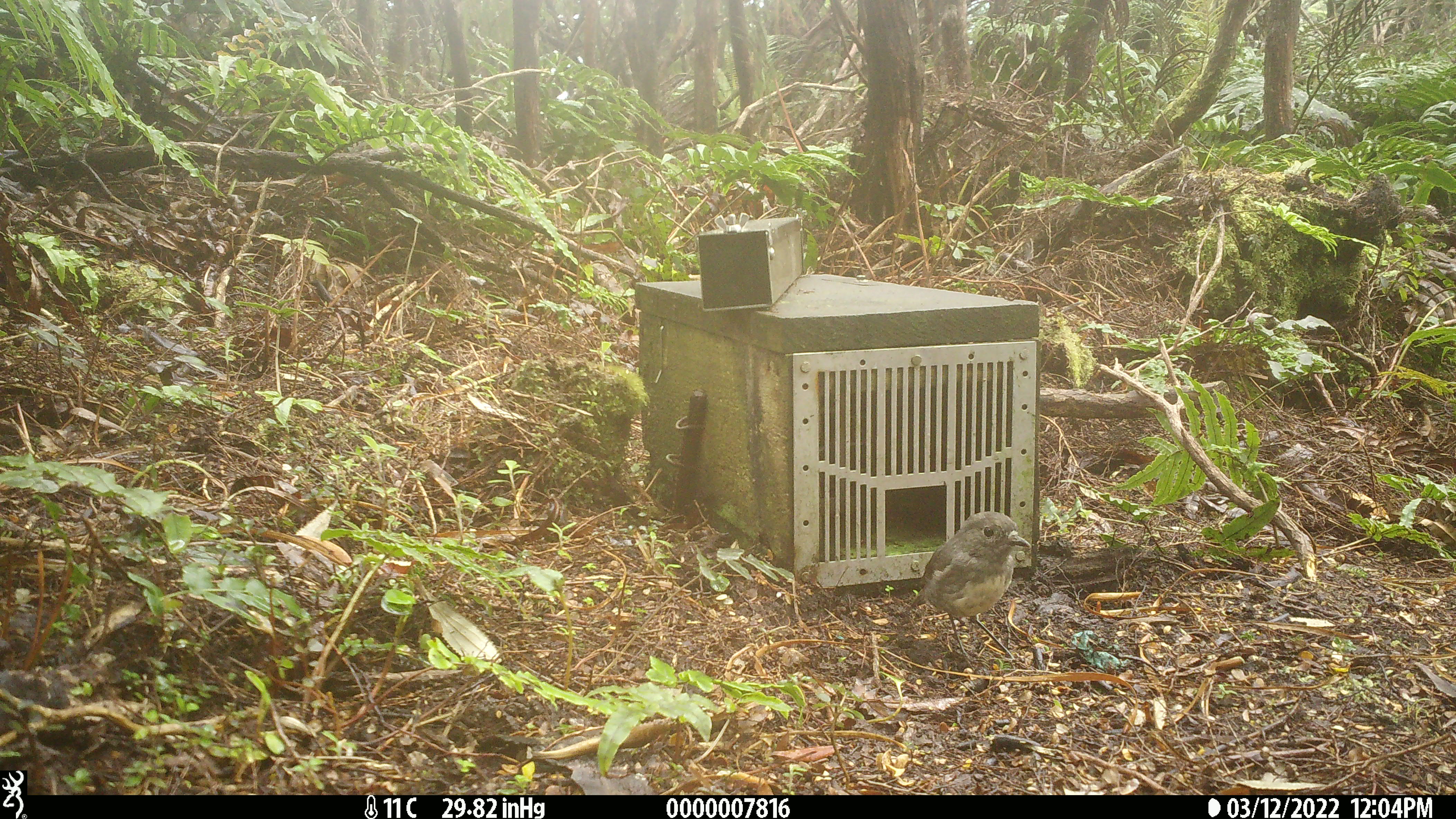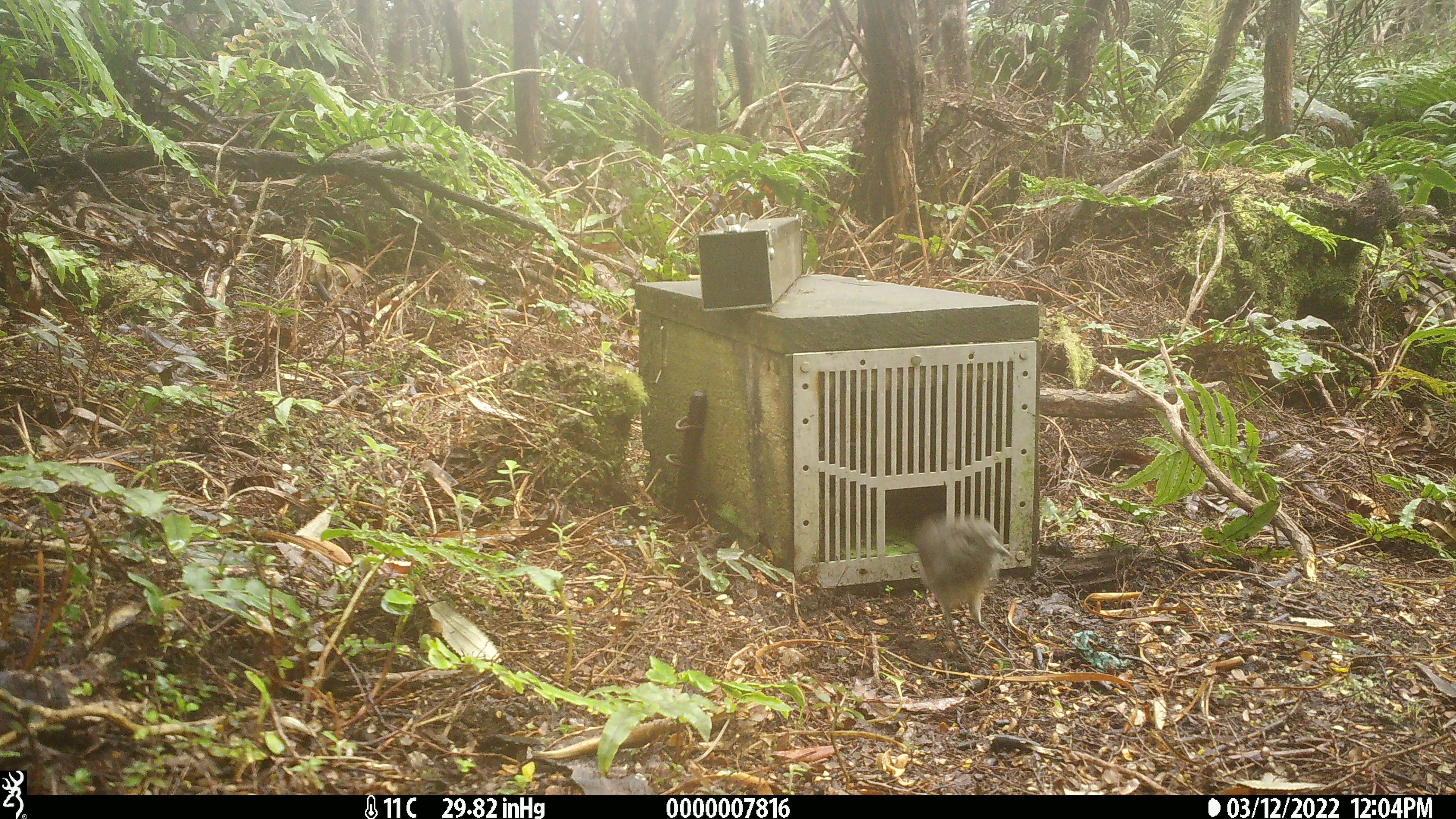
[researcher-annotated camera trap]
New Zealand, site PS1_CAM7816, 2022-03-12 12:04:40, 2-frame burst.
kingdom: Animalia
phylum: Chordata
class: Aves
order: Passeriformes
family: Petroicidae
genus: Petroica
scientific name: Petroica australis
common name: new zealand robin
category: robin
Robin (new zealand robin) (Petroica australis).